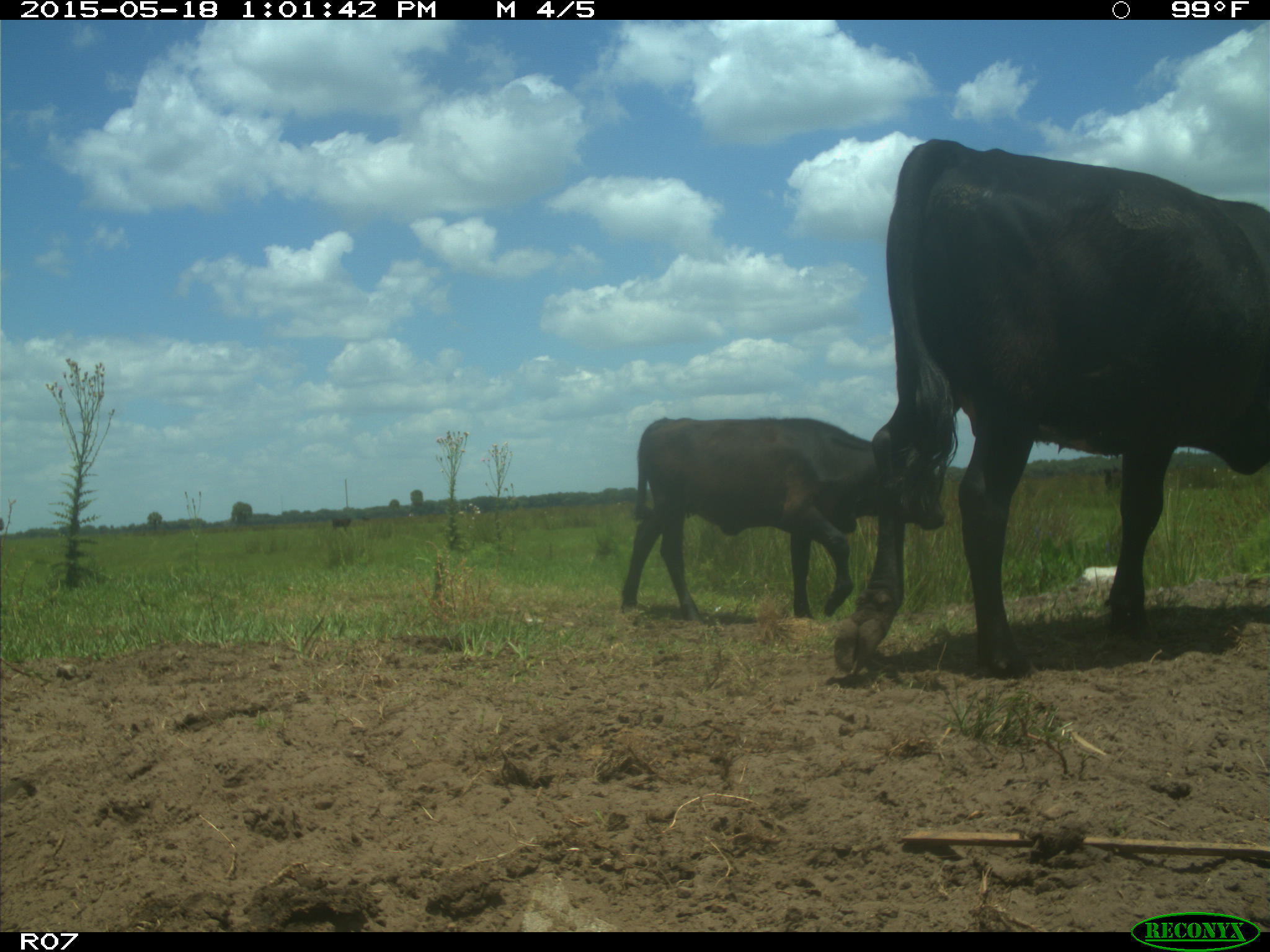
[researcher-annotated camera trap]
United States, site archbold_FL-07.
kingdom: Animalia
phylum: Chordata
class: Mammalia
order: Artiodactyla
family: Bovidae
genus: Bos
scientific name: Bos taurus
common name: domestic cow